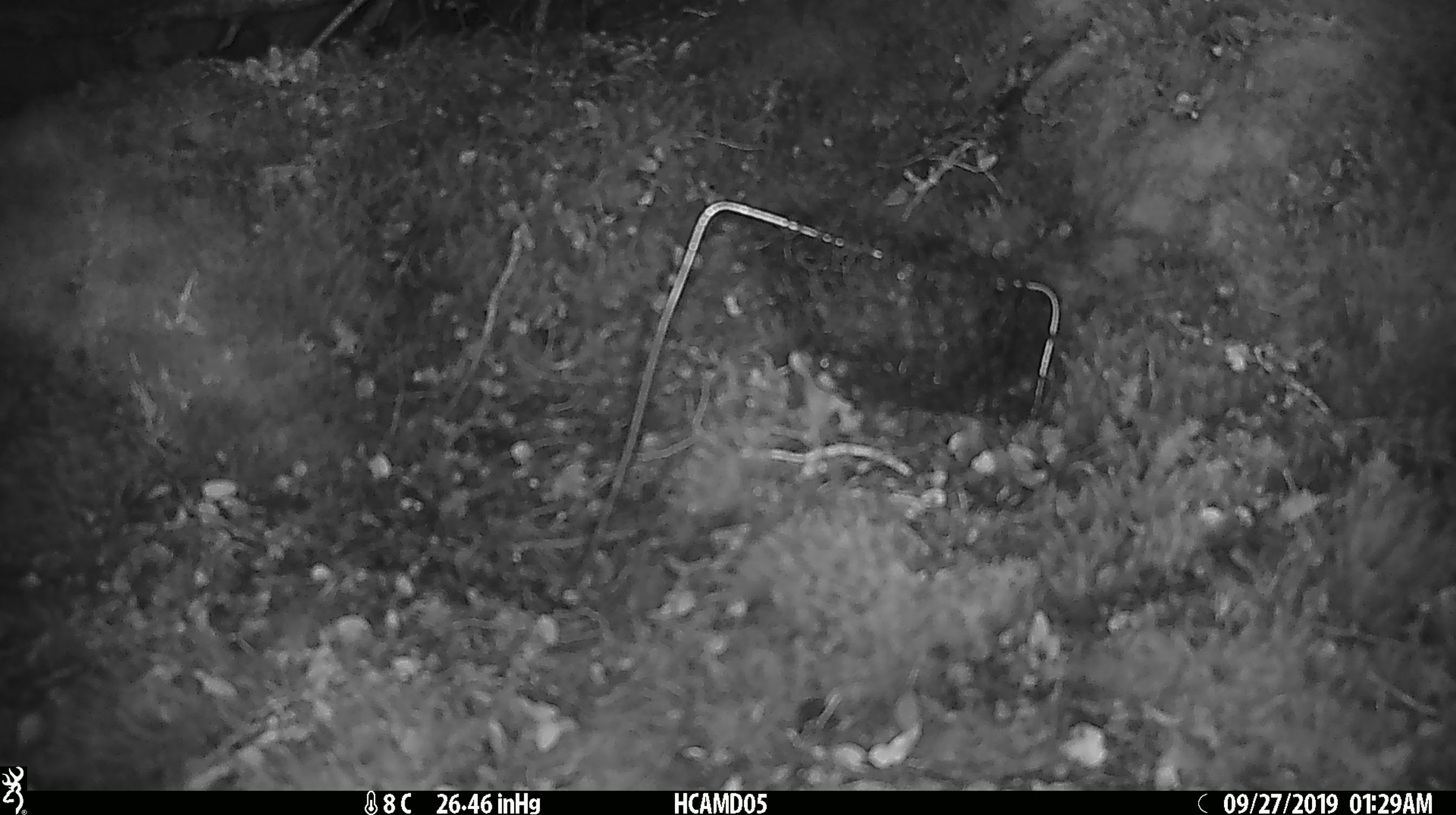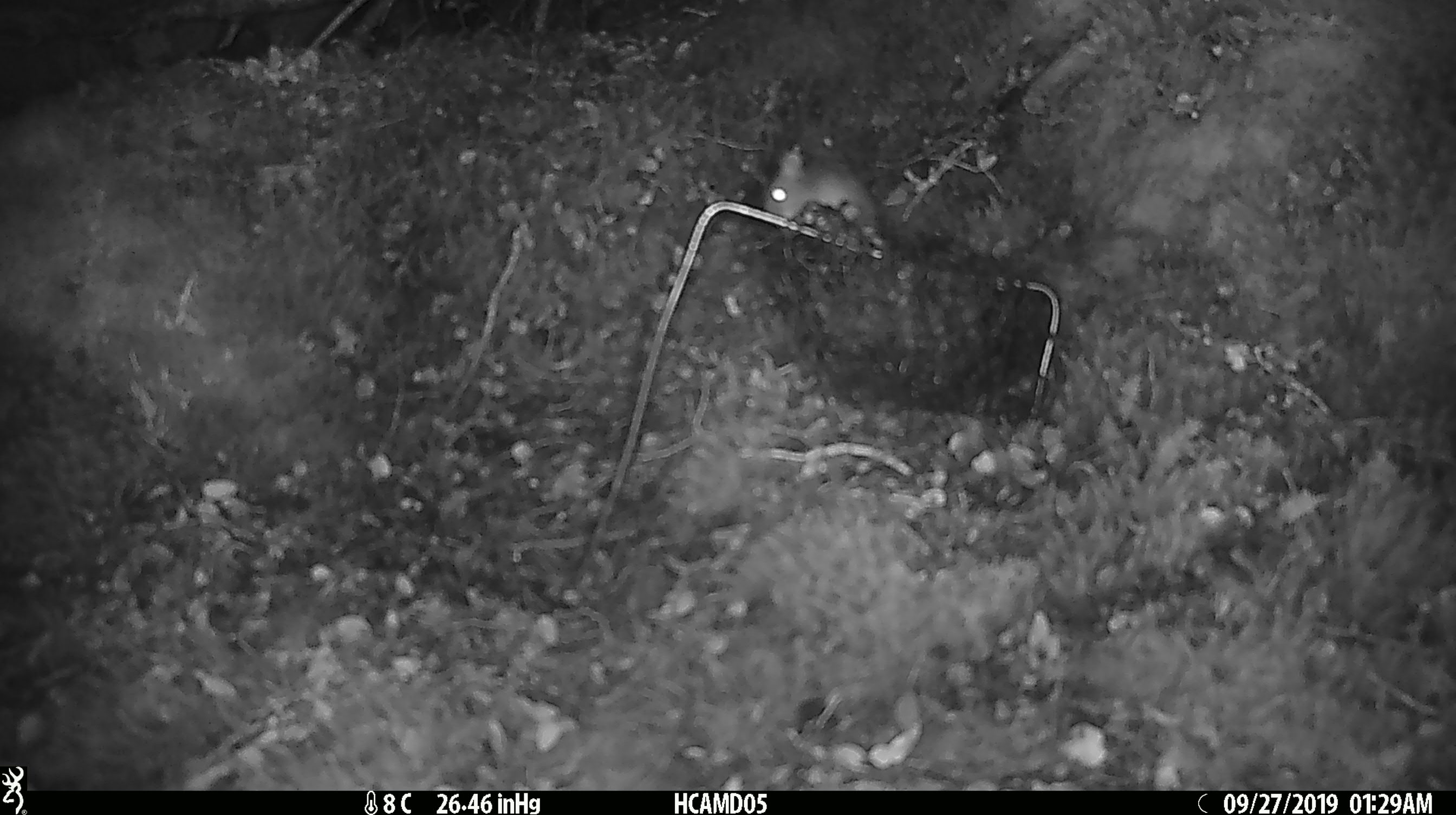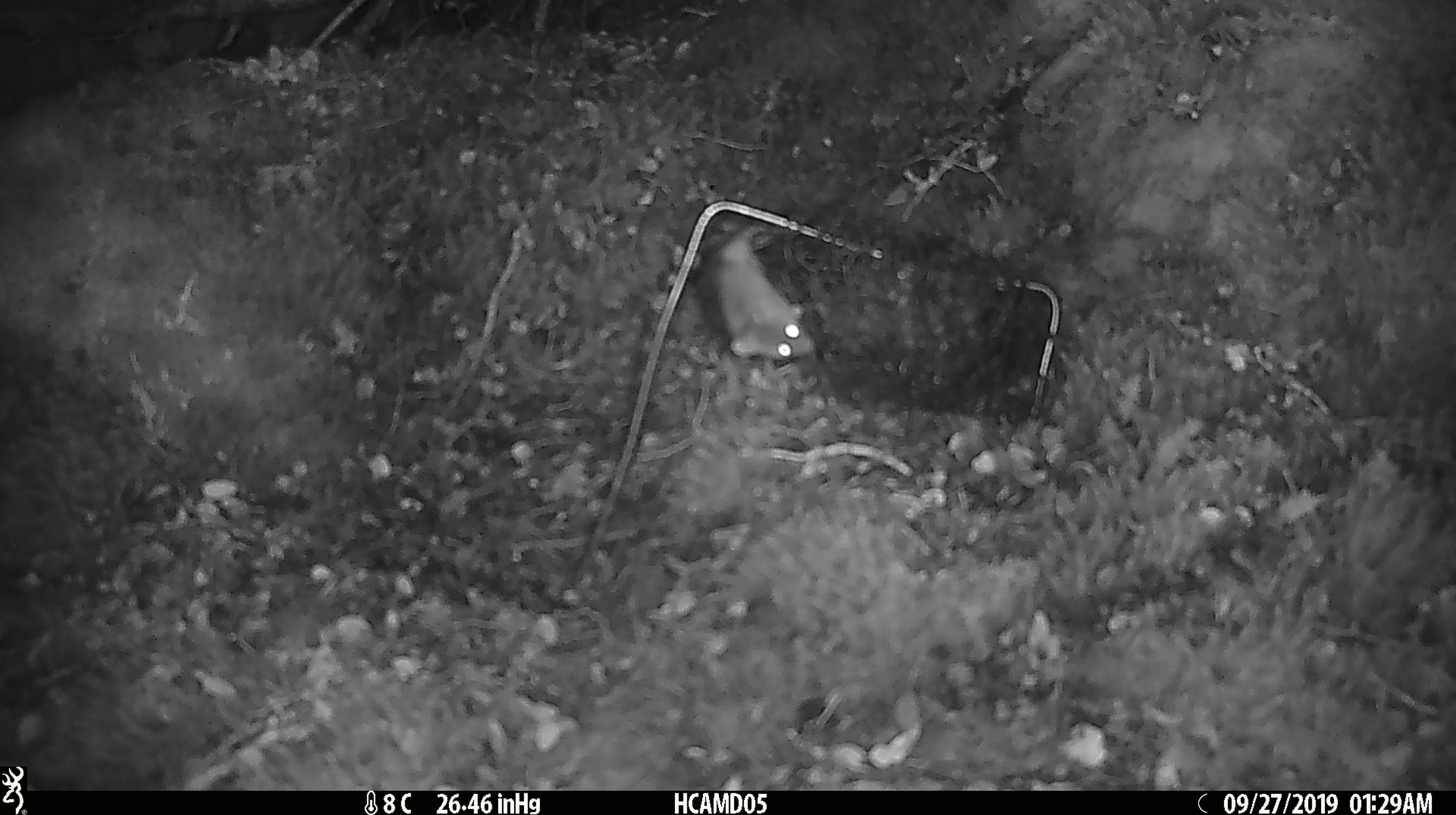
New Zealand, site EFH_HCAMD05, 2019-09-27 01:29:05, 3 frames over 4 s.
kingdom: Animalia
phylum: Chordata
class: Mammalia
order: Rodentia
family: Muridae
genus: Mus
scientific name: Mus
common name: mouse